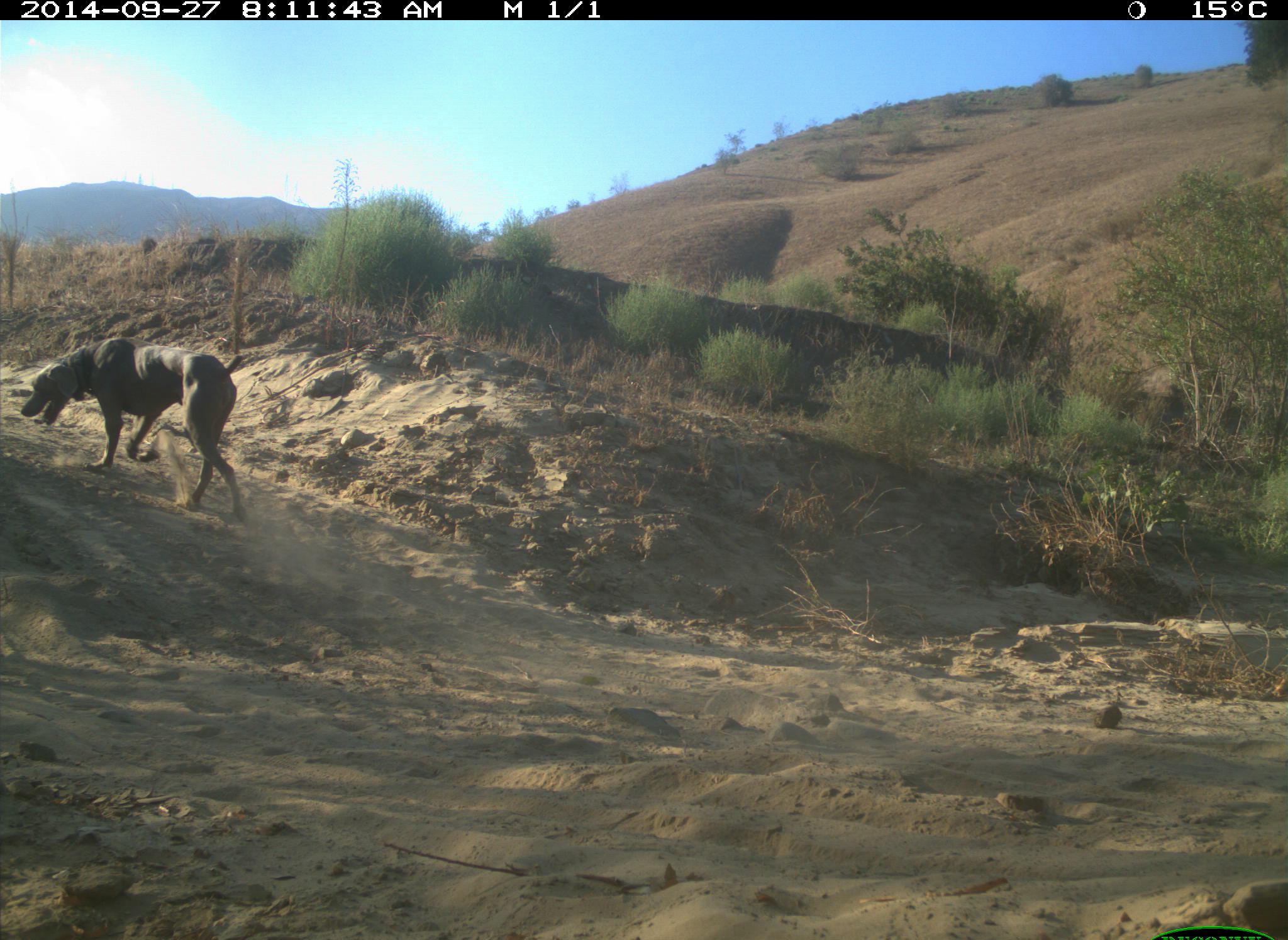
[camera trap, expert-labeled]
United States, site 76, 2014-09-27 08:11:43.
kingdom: Animalia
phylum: Chordata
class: Mammalia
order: Carnivora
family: Canidae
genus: Canis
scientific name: Canis familiaris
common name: domestic dog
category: dog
Dog (domestic dog) (Canis familiaris).